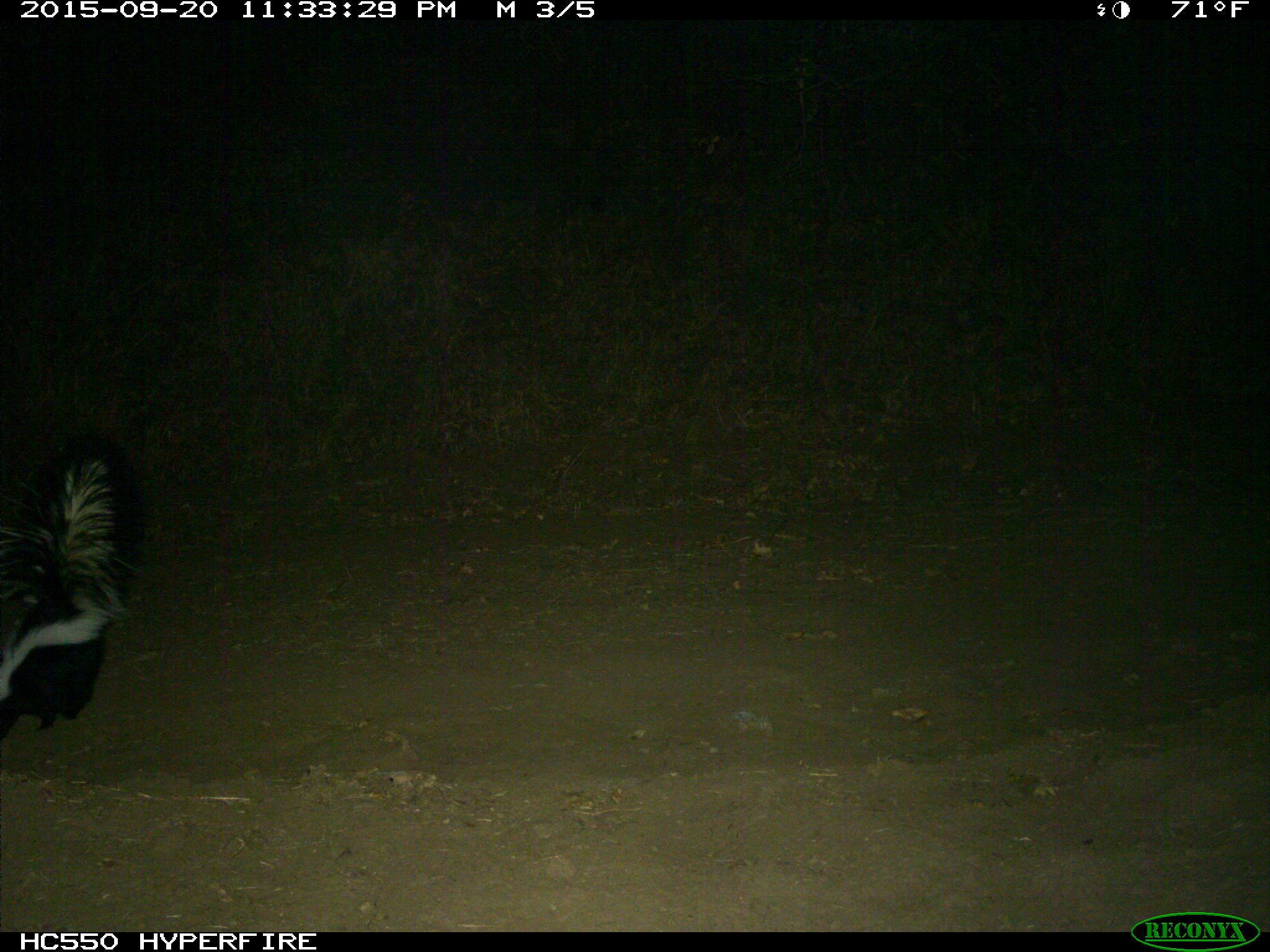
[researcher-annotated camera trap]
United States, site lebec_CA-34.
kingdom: Animalia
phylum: Chordata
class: Mammalia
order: Carnivora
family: Mephitidae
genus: Mephitis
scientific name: Mephitis mephitis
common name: striped skunk